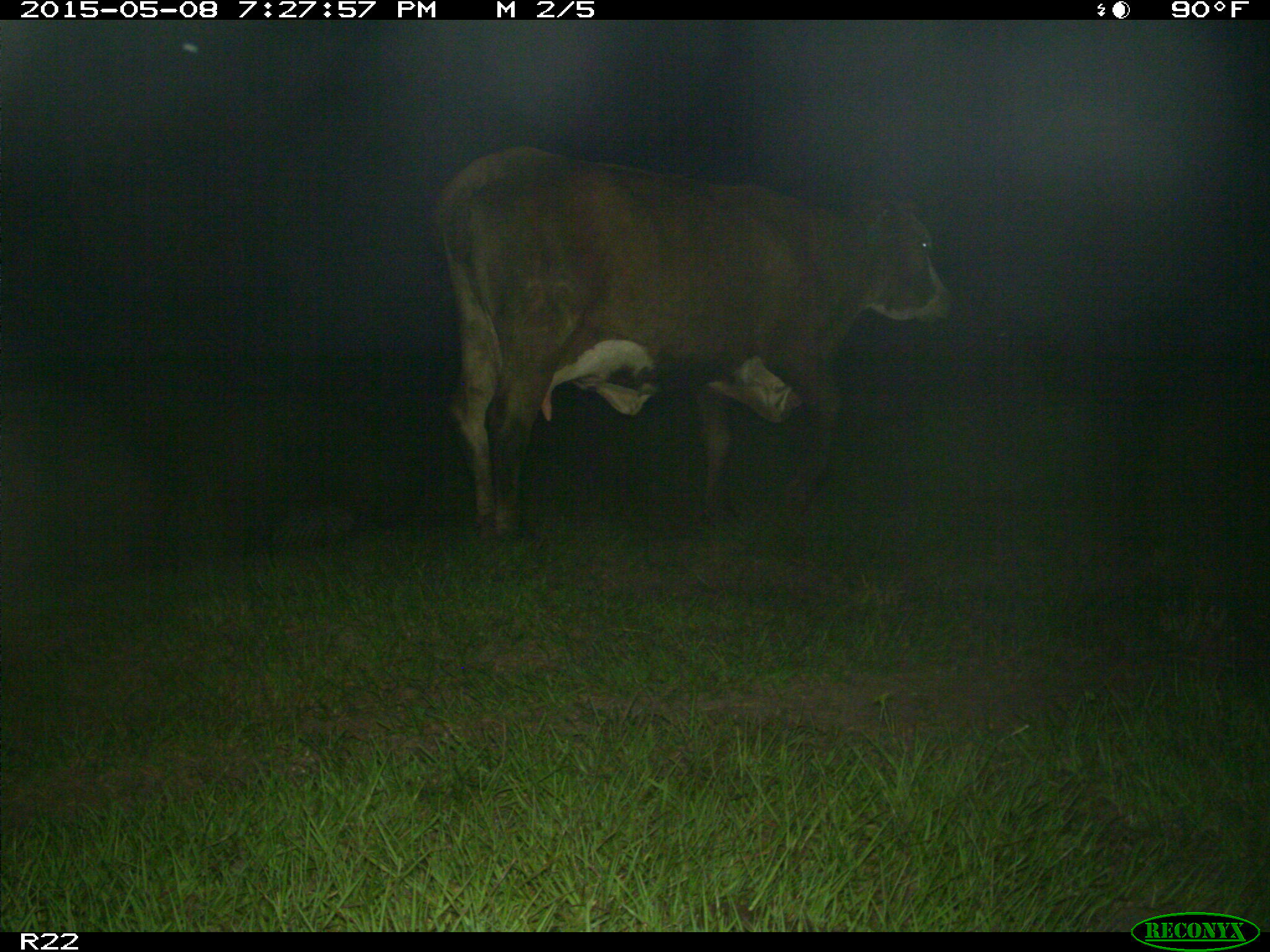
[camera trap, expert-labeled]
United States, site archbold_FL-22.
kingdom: Animalia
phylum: Chordata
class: Mammalia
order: Artiodactyla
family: Bovidae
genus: Bos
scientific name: Bos taurus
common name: domestic cow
Bos taurus (domestic cow).